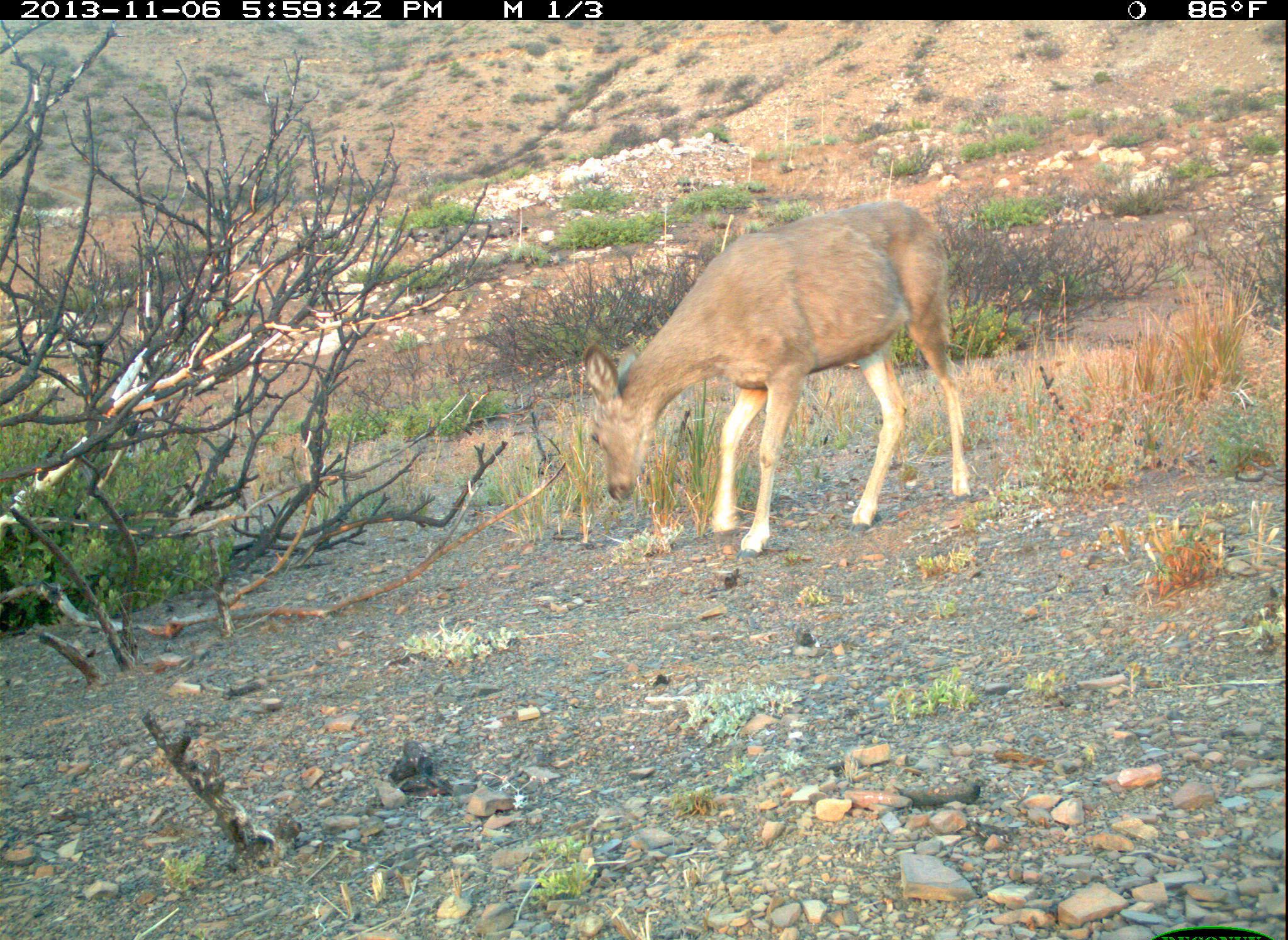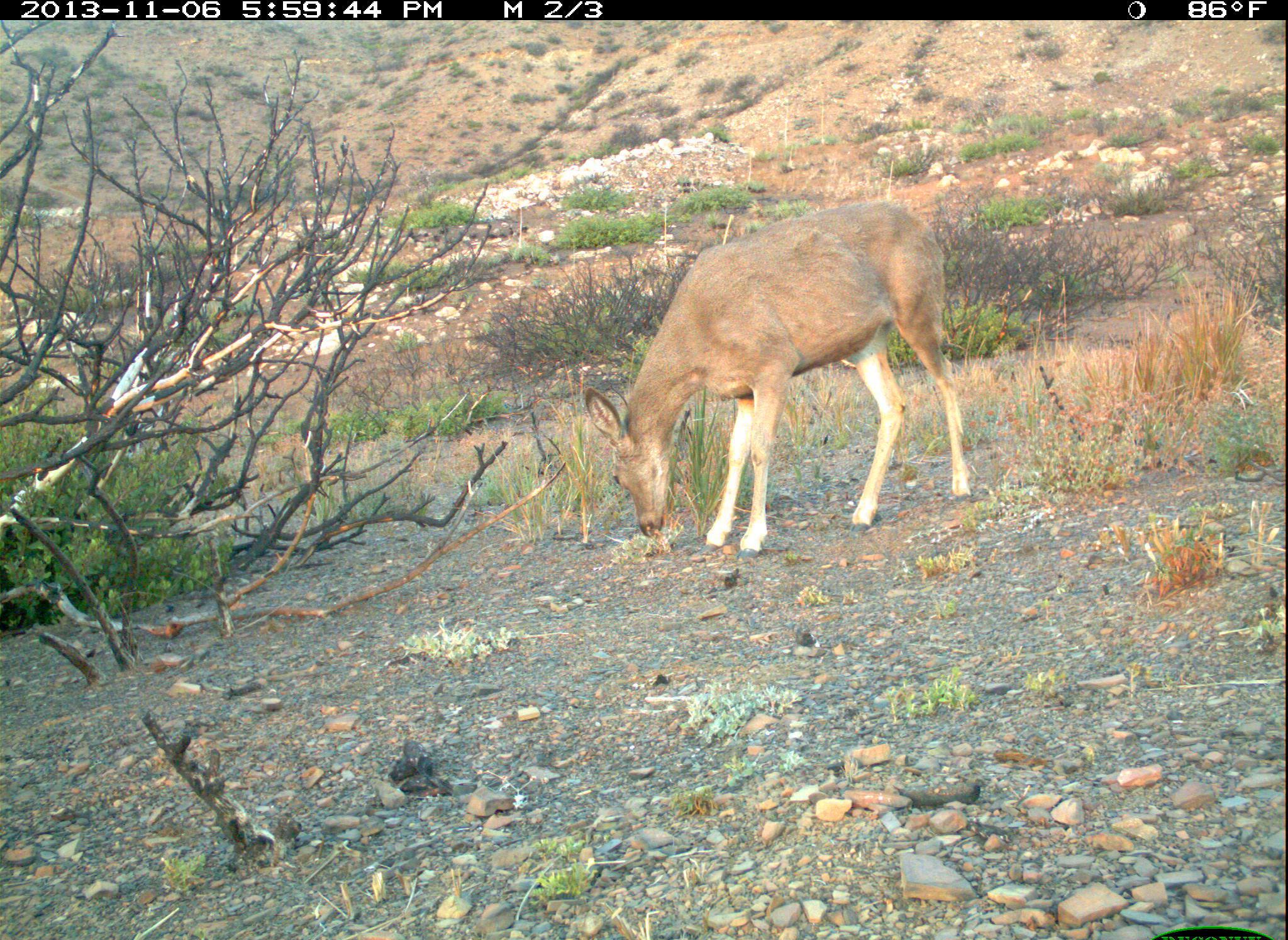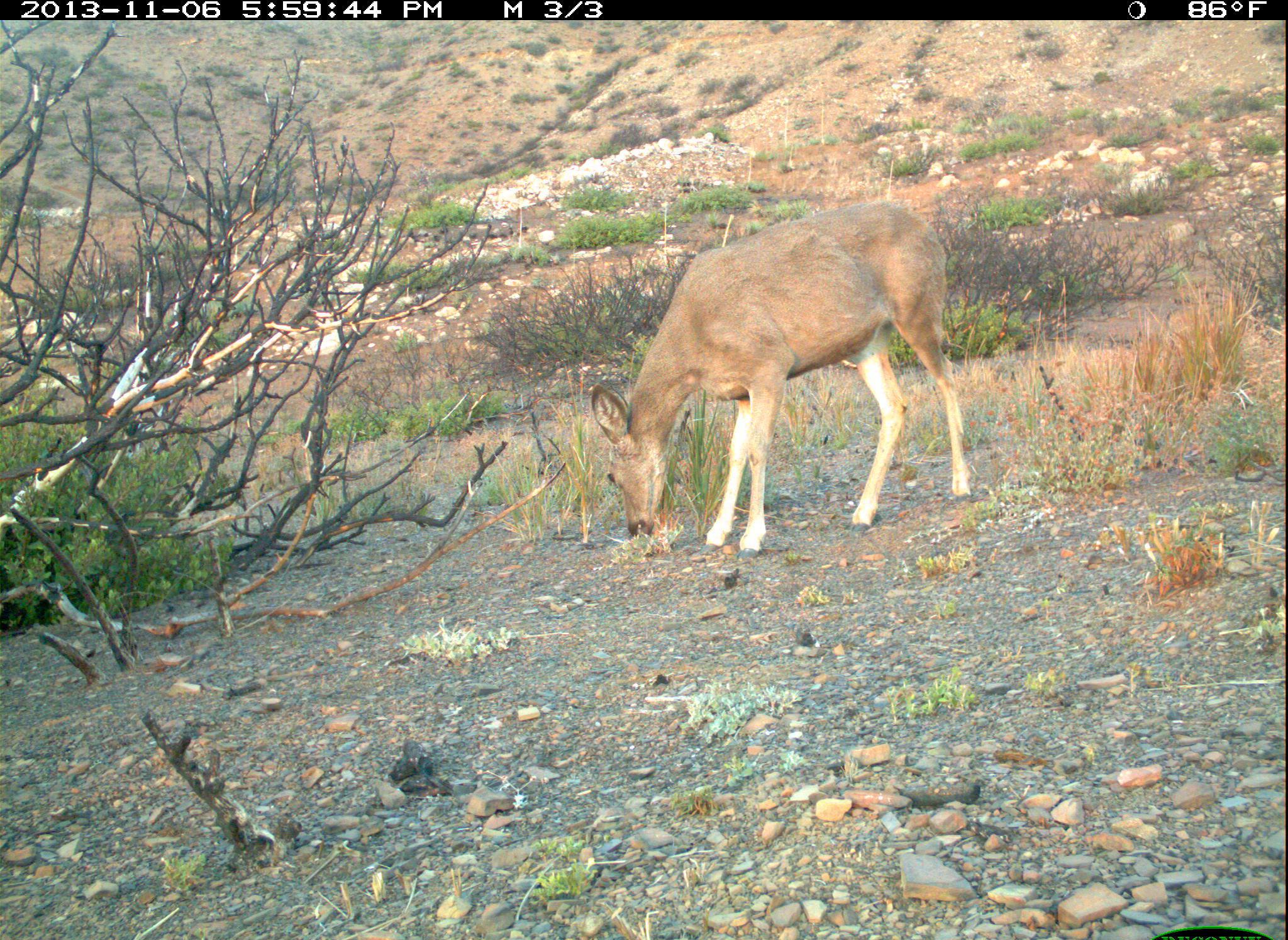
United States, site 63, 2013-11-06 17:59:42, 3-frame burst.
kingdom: Animalia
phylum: Chordata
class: Mammalia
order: Artiodactyla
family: Cervidae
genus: Odocoileus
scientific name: Odocoileus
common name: deer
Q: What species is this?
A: Deer (Odocoileus).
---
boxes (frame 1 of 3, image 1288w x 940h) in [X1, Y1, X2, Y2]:
deer: [576, 203, 984, 580]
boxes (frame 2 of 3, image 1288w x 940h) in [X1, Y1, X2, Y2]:
deer: [585, 198, 971, 561]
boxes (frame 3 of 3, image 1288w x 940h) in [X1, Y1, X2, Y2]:
deer: [579, 200, 977, 557]